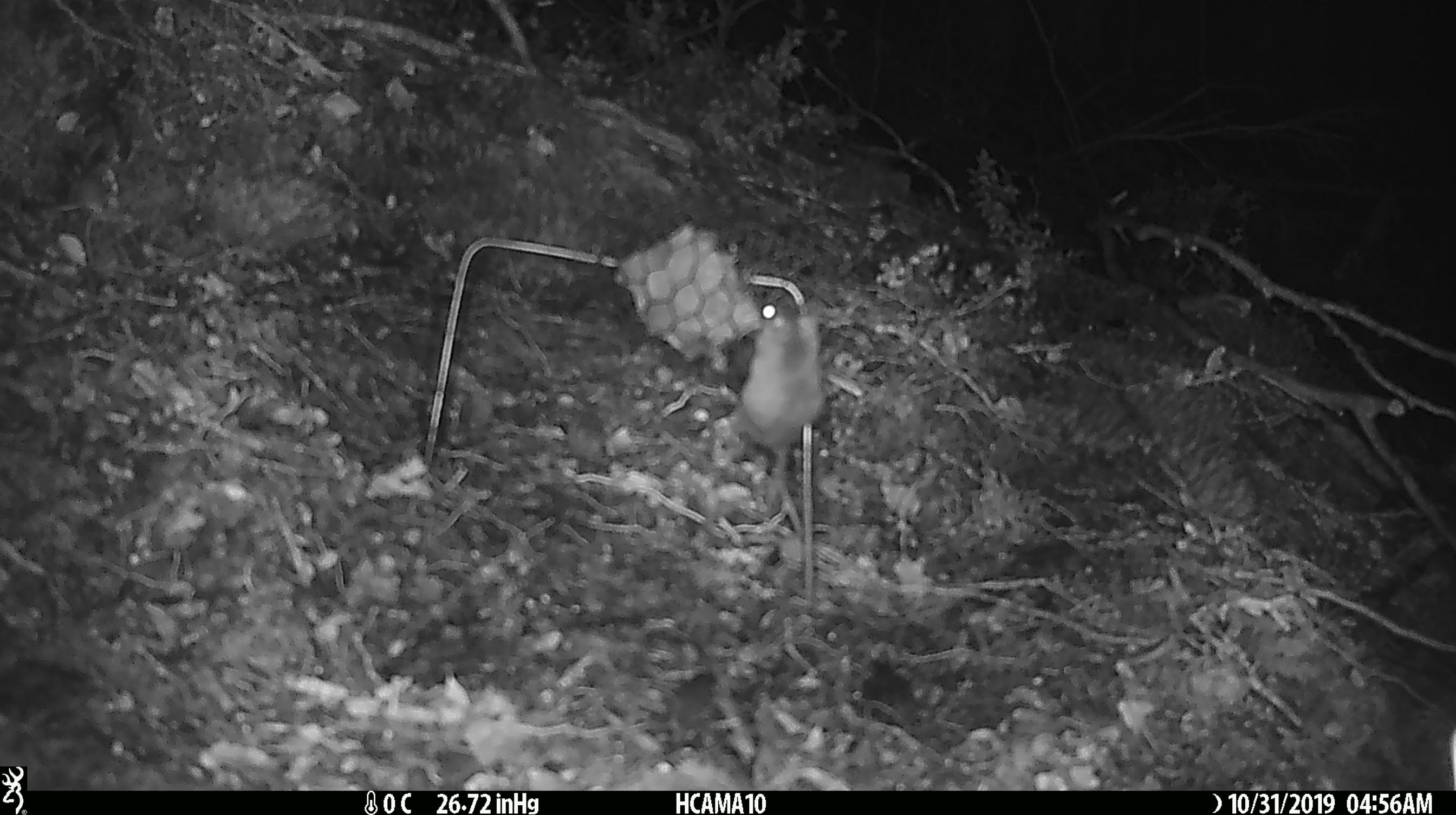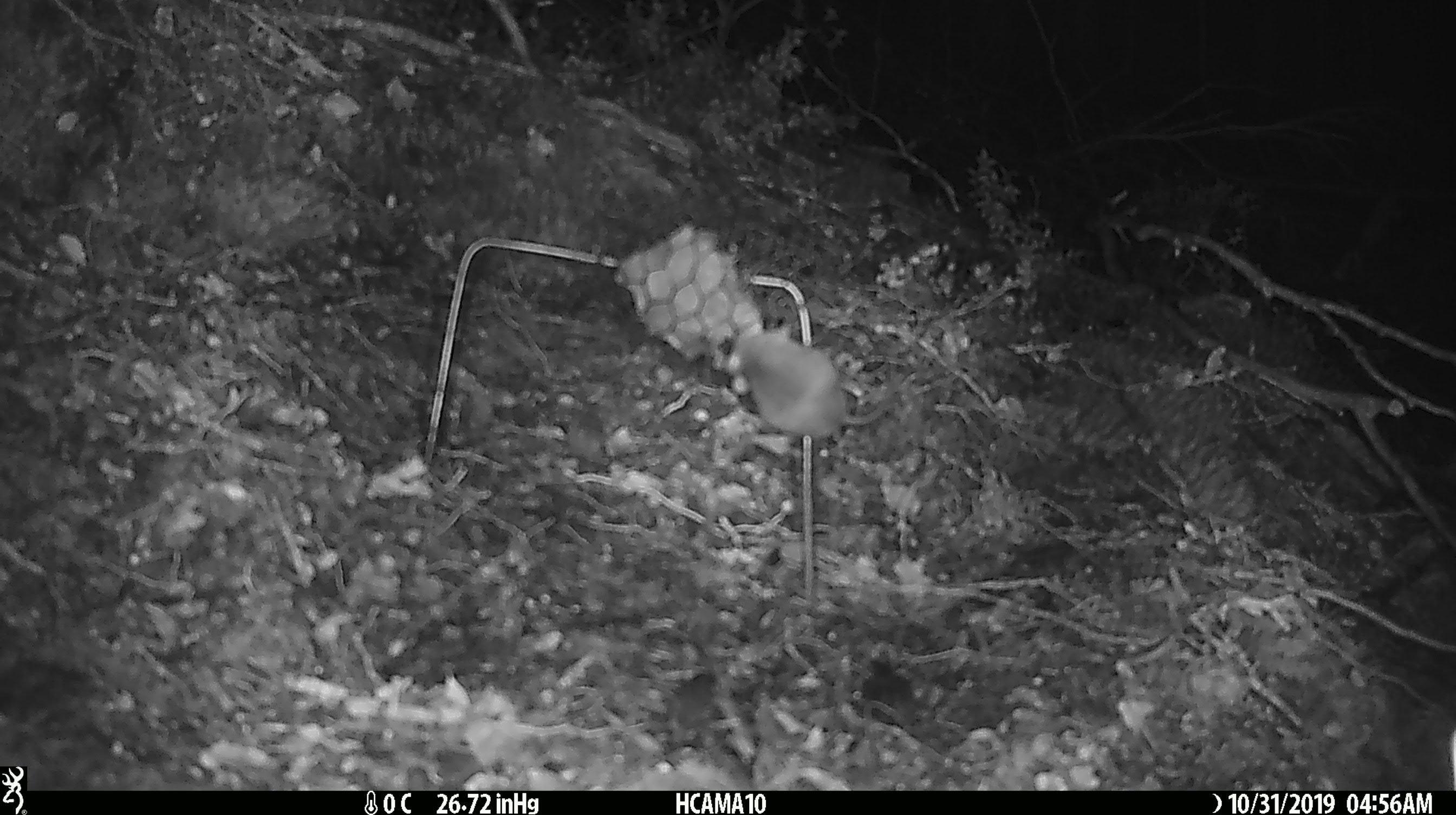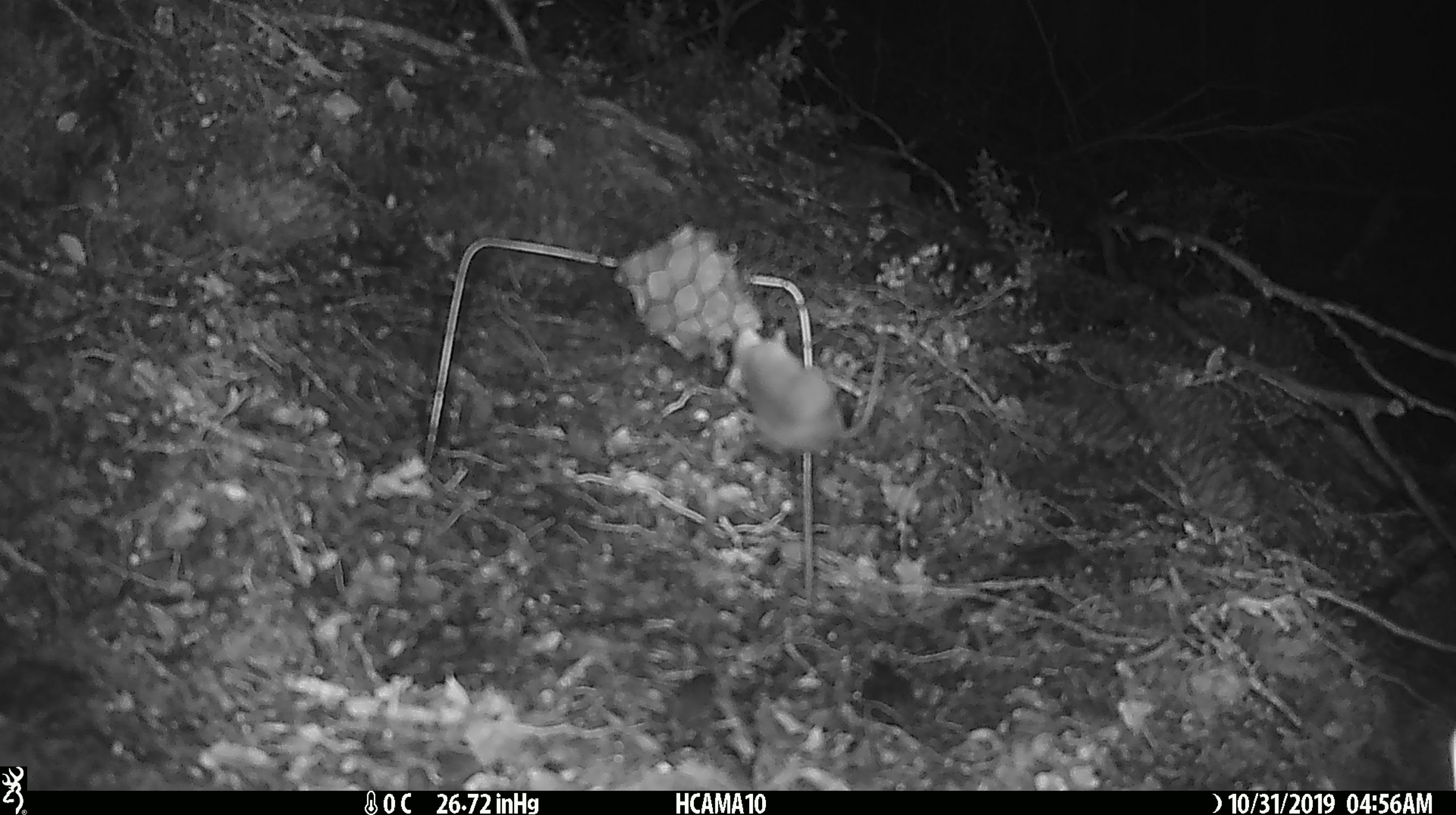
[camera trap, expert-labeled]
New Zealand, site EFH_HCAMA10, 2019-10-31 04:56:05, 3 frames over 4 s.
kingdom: Animalia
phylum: Chordata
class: Mammalia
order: Rodentia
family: Muridae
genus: Mus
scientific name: Mus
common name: mouse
Mouse (Mus).